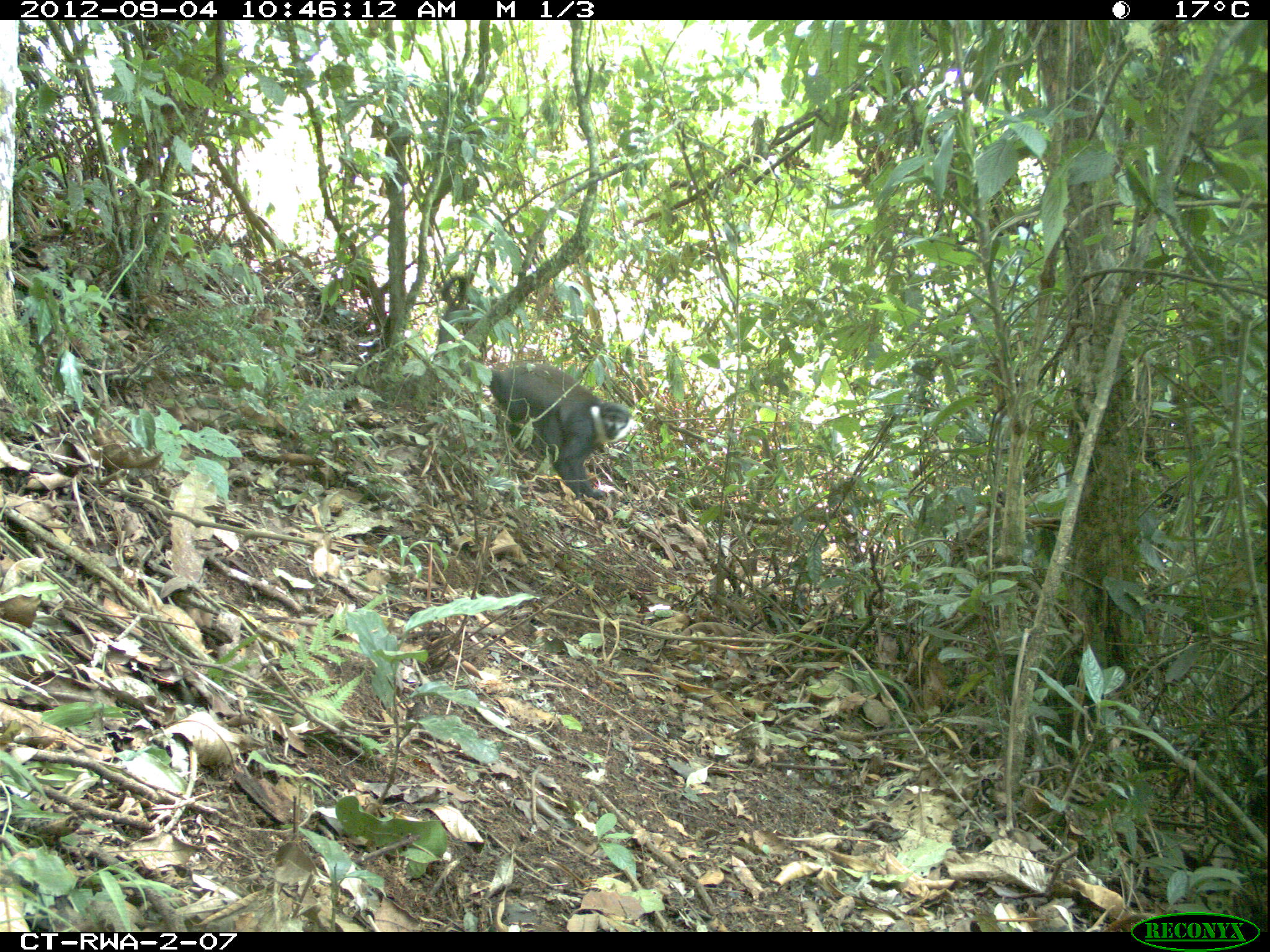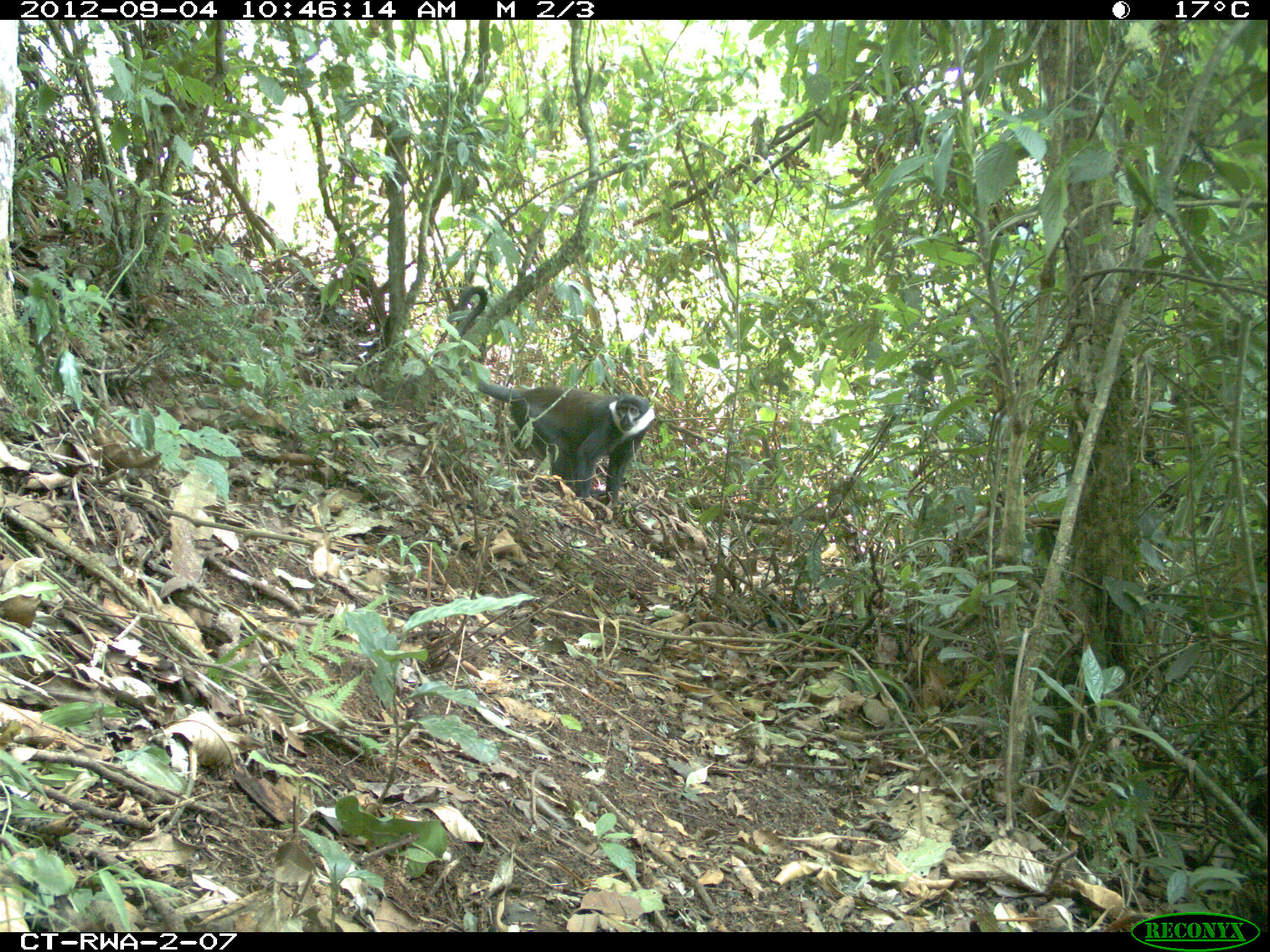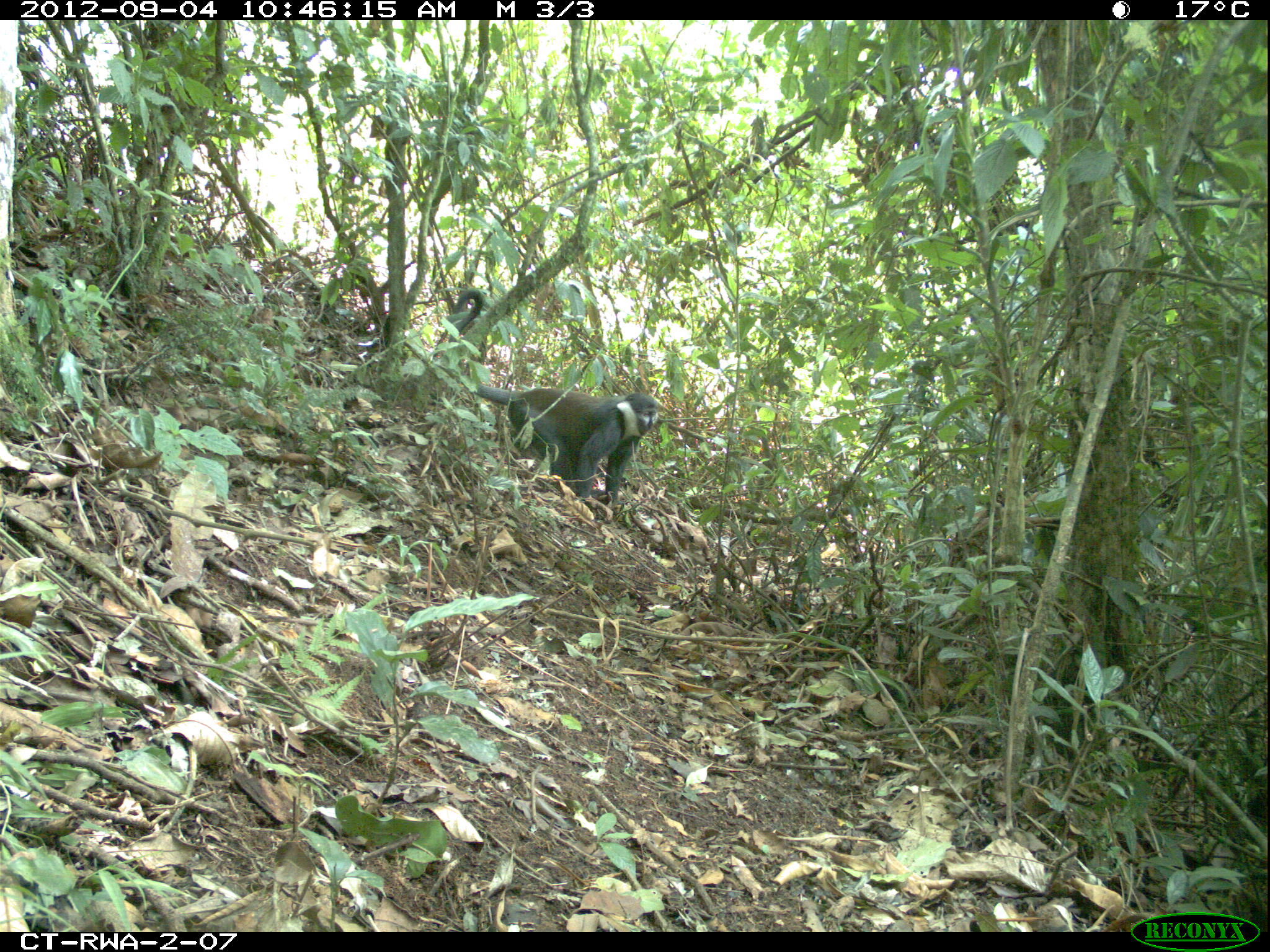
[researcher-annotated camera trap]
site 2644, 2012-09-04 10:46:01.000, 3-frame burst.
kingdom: Animalia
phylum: Chordata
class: Mammalia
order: Primates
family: Cercopithecidae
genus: Allochrocebus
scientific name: Allochrocebus lhoesti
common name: l'hoest's monkey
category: cercopithecus lhoesti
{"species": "cercopithecus lhoesti (l'hoest's monkey) (Allochrocebus lhoesti)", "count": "1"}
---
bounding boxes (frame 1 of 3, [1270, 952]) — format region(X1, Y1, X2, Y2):
cercopithecus lhoesti: region(482, 361, 629, 500)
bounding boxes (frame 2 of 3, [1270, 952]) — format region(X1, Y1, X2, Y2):
cercopithecus lhoesti: region(454, 286, 654, 506)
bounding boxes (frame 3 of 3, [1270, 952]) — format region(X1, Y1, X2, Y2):
cercopithecus lhoesti: region(452, 286, 654, 505)